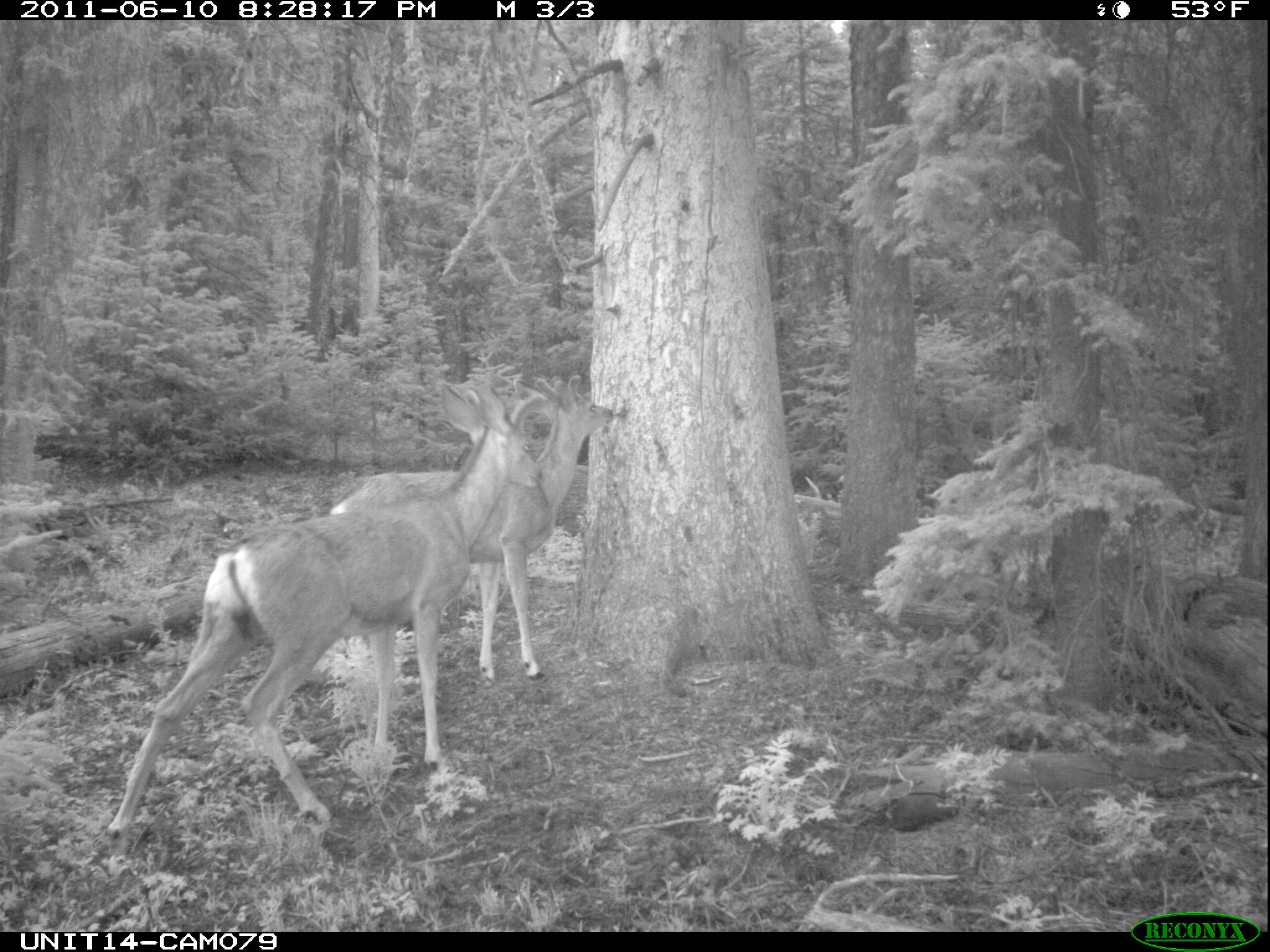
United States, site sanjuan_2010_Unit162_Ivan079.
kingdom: Animalia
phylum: Chordata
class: Mammalia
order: Artiodactyla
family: Cervidae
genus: Odocoileus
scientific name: Odocoileus hemionus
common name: mule deer